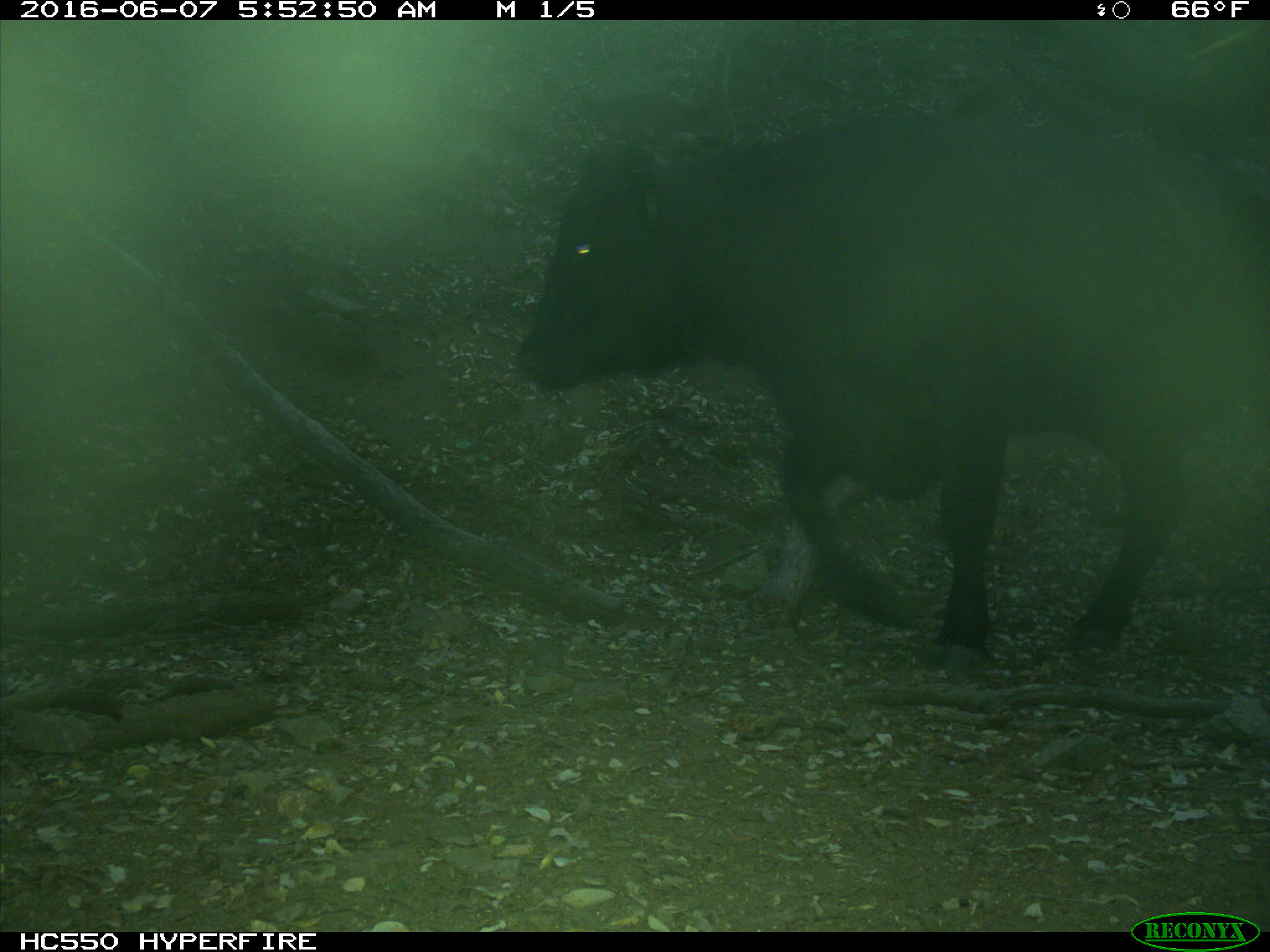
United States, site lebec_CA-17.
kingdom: Animalia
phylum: Chordata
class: Mammalia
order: Artiodactyla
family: Bovidae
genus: Bos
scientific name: Bos taurus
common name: domestic cow